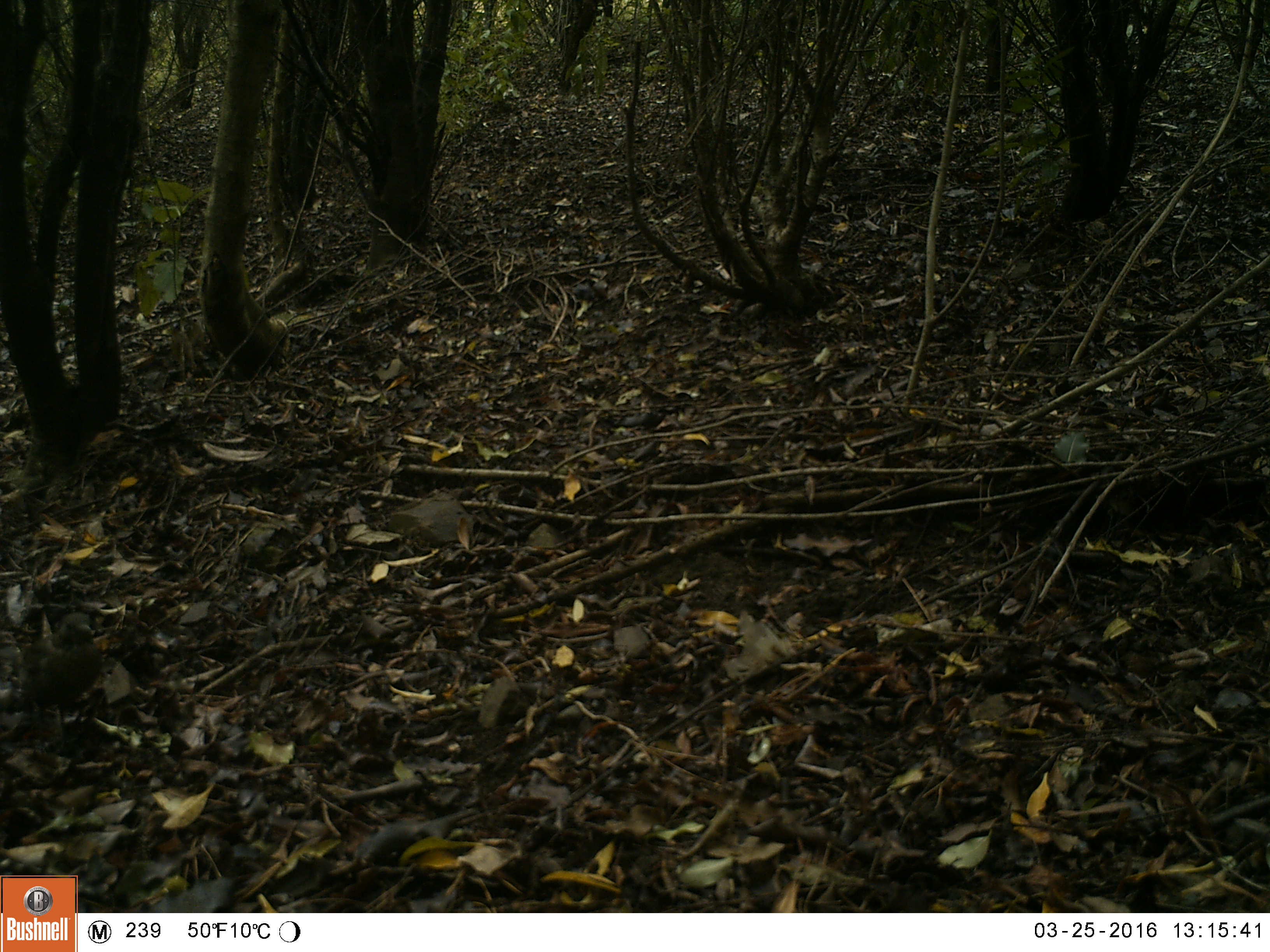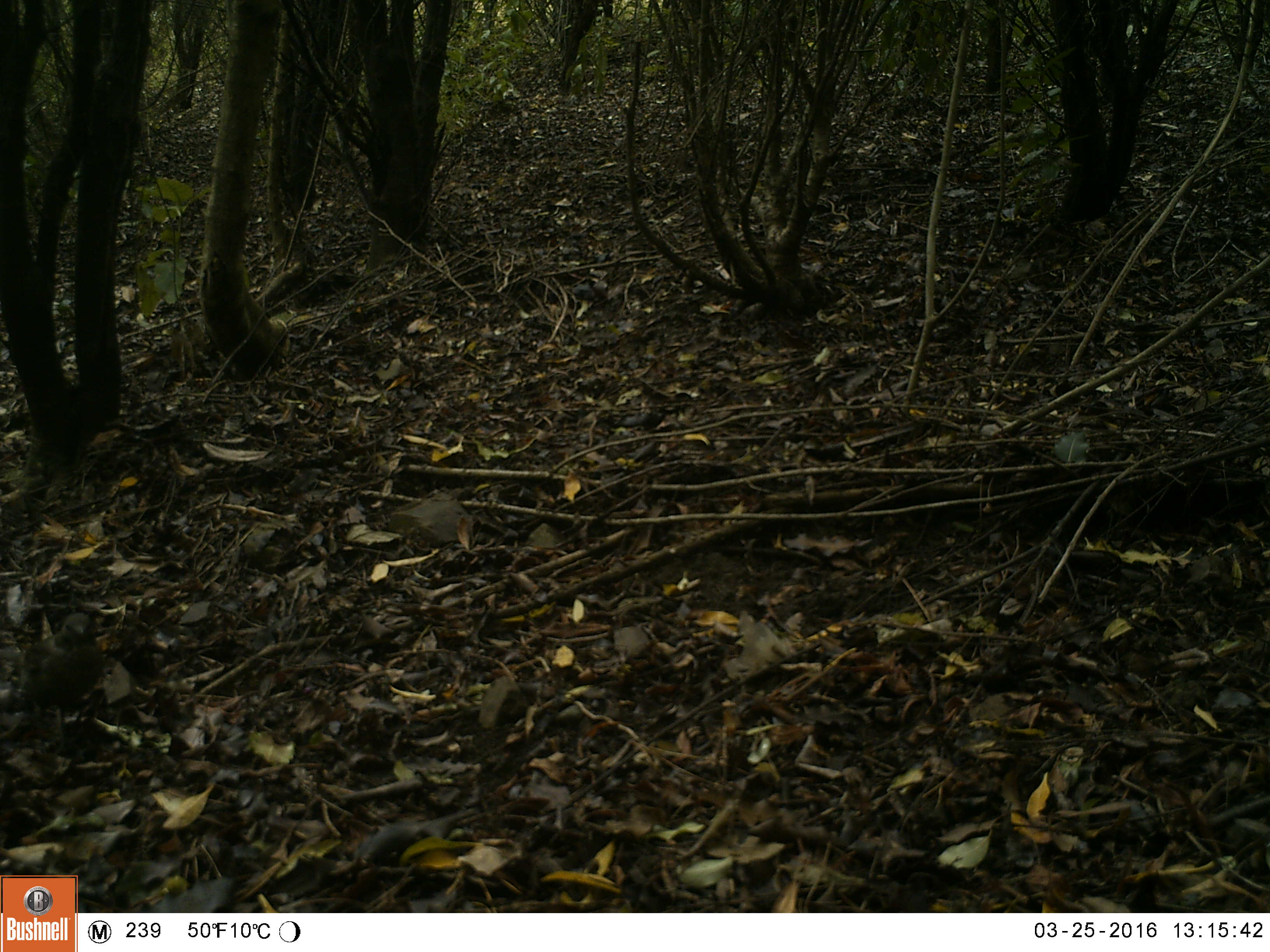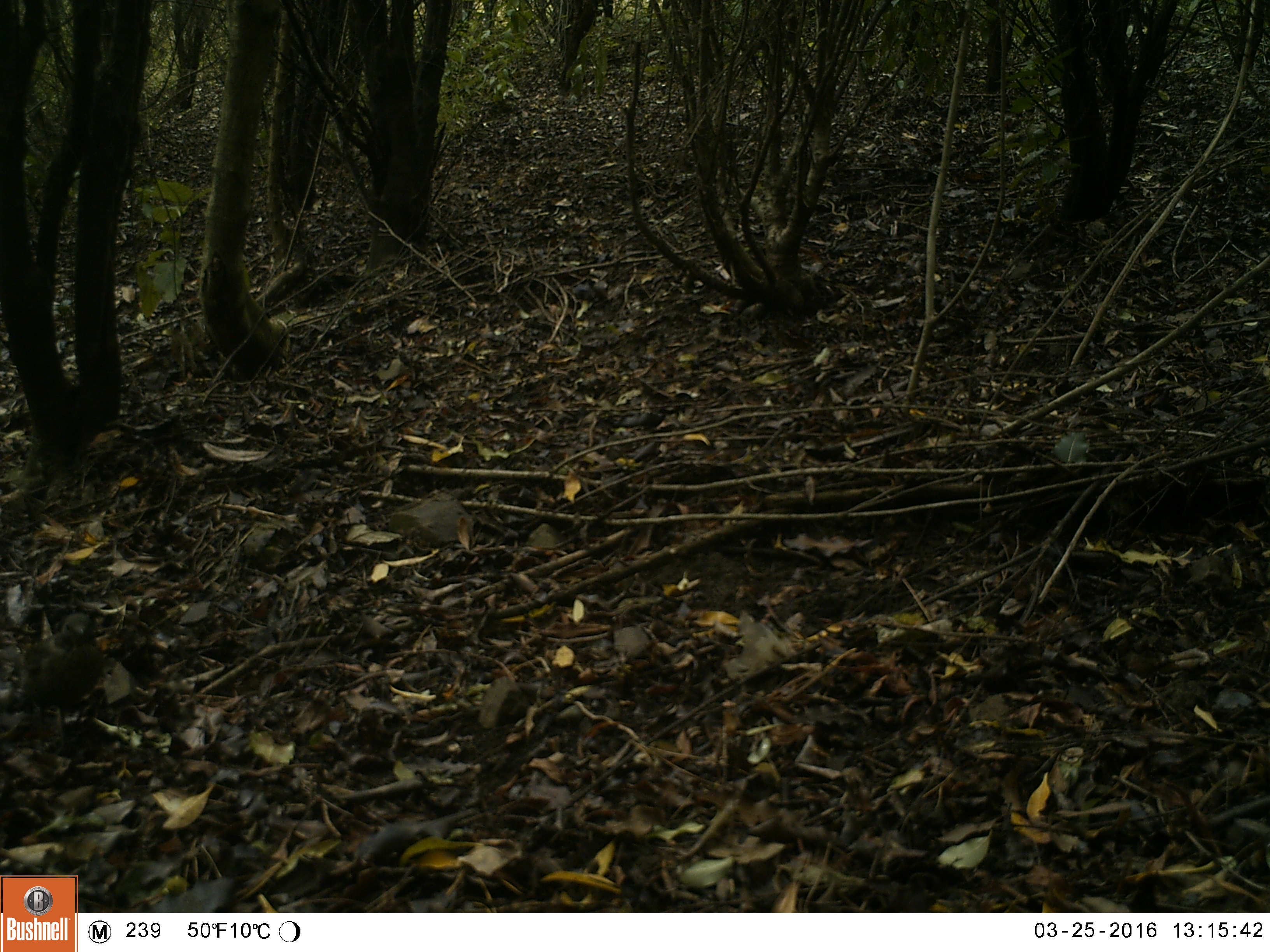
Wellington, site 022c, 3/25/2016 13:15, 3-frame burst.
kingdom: Animalia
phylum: Chordata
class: Aves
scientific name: Aves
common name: bird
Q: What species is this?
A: Bird (Aves).